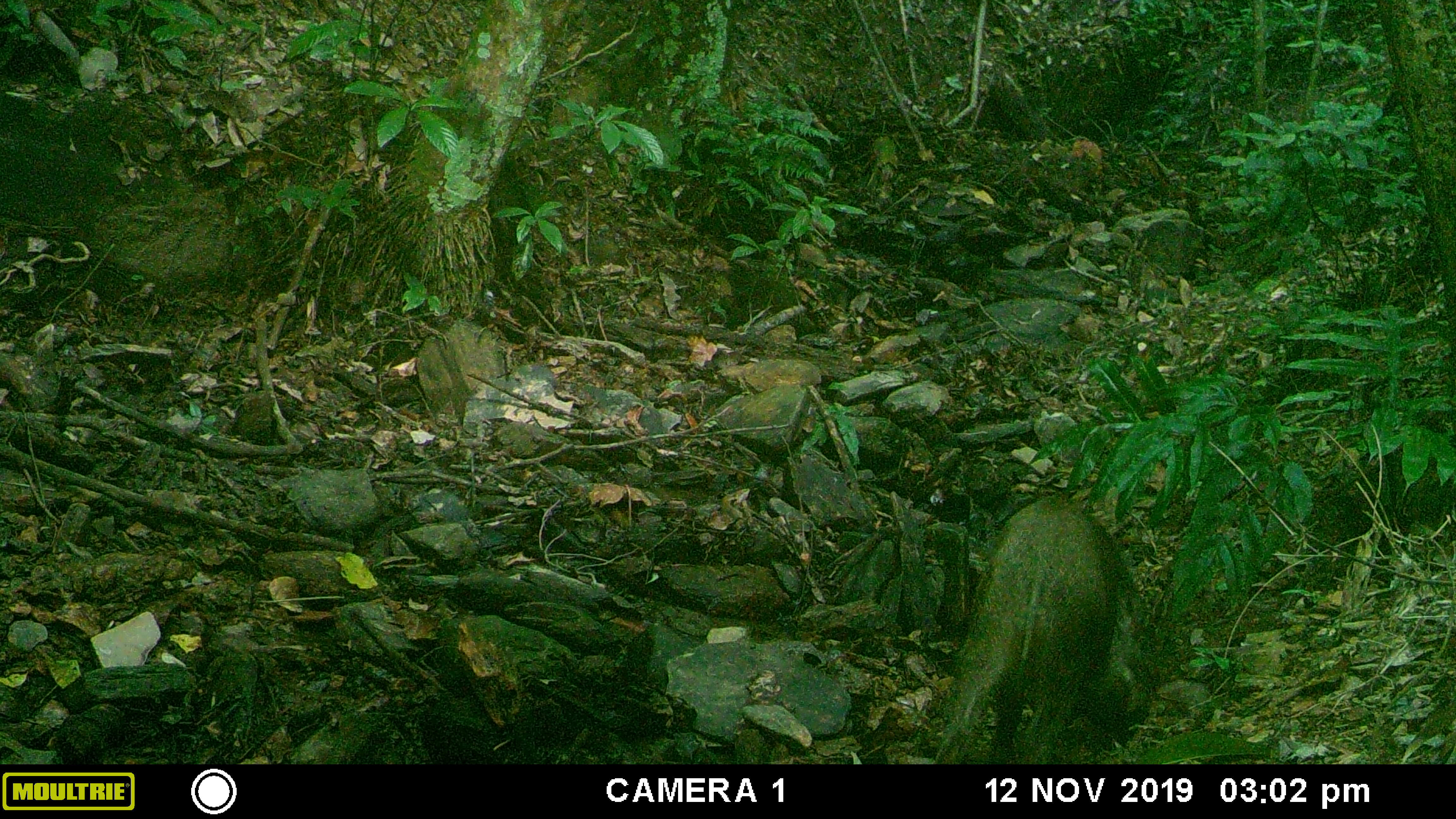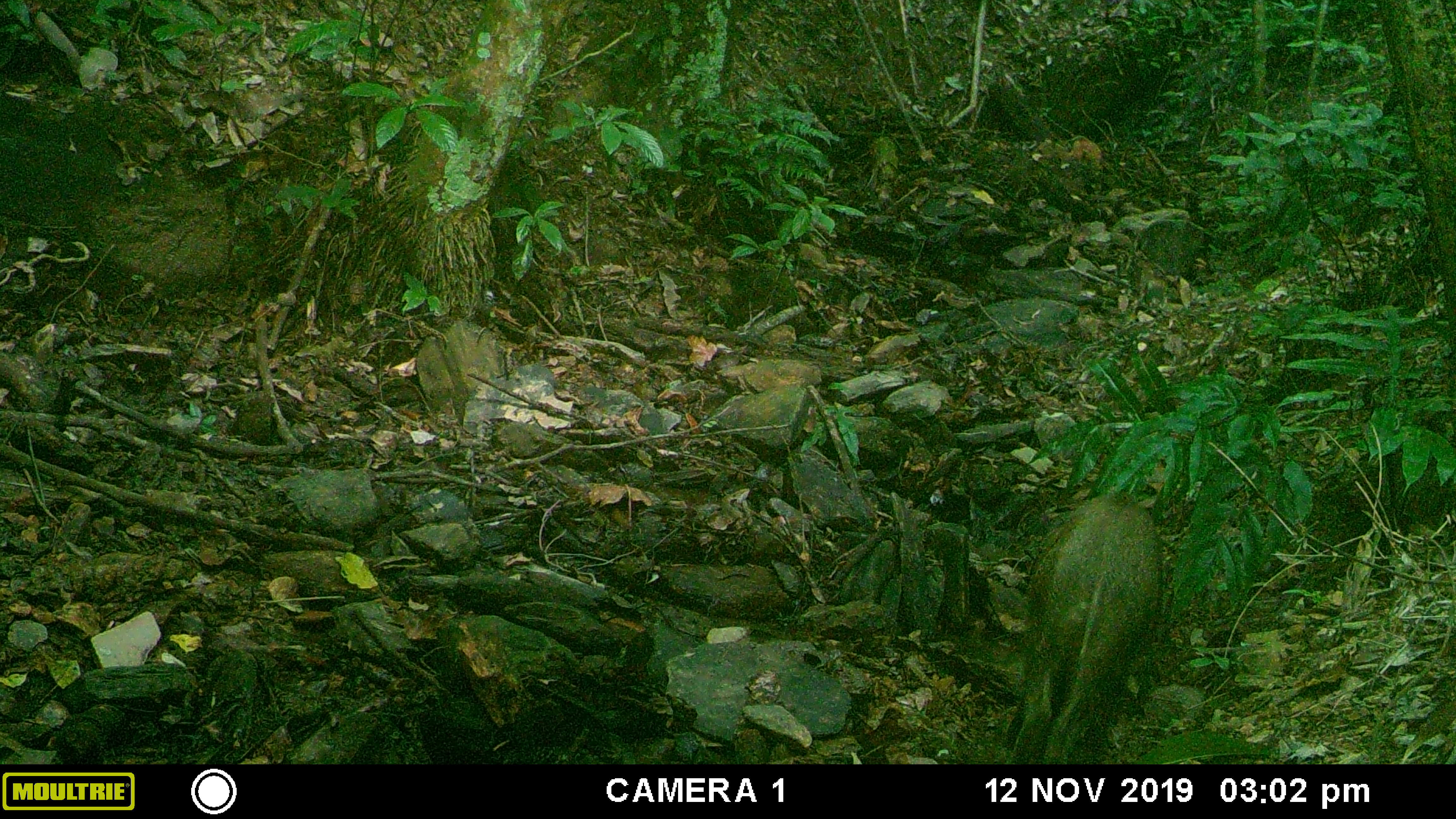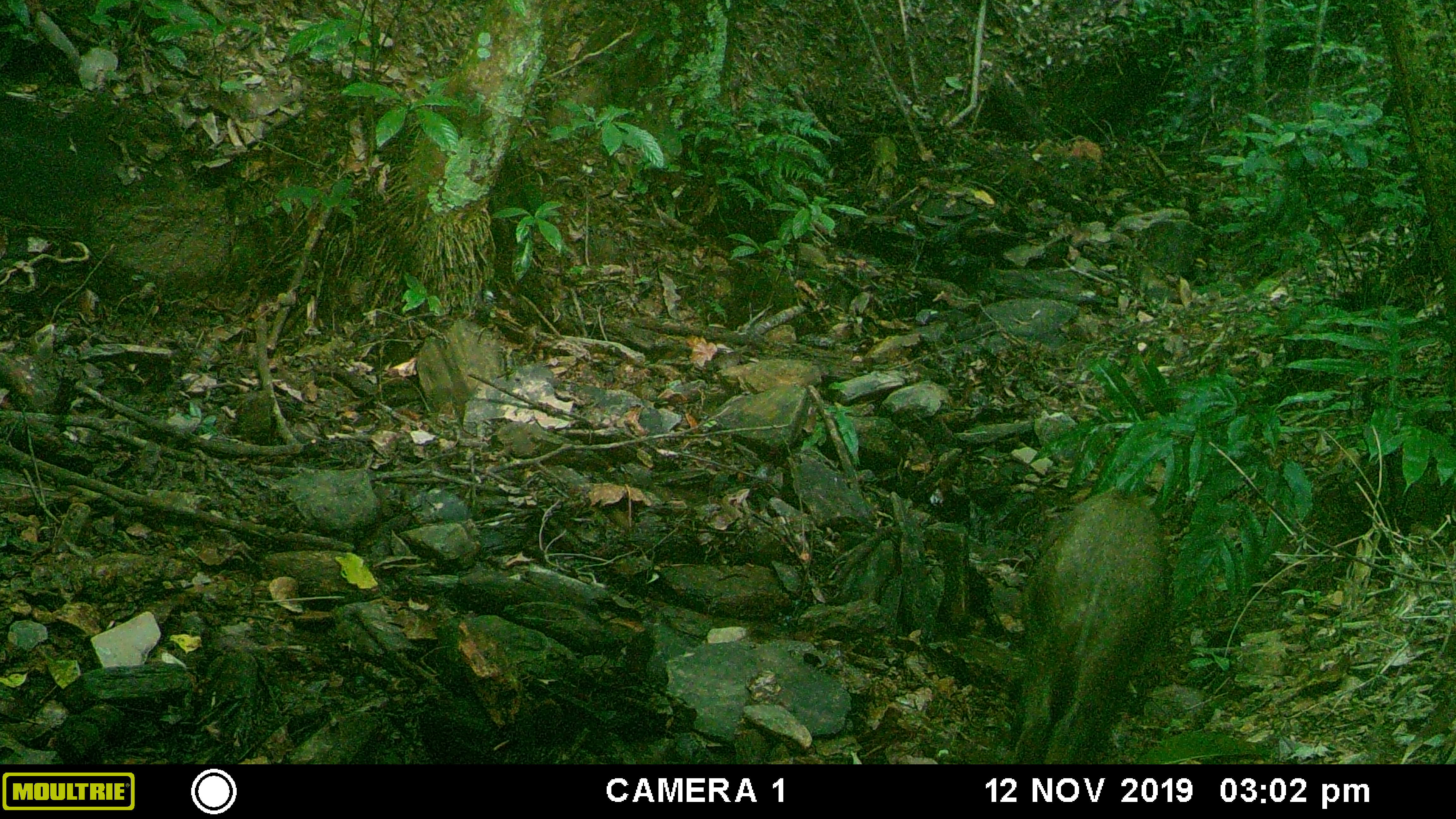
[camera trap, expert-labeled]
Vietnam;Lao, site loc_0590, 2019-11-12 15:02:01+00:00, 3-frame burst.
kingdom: Animalia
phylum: Chordata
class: Mammalia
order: Artiodactyla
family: Suidae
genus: Sus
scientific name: Sus scrofa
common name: eurasian wild pig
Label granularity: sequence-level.